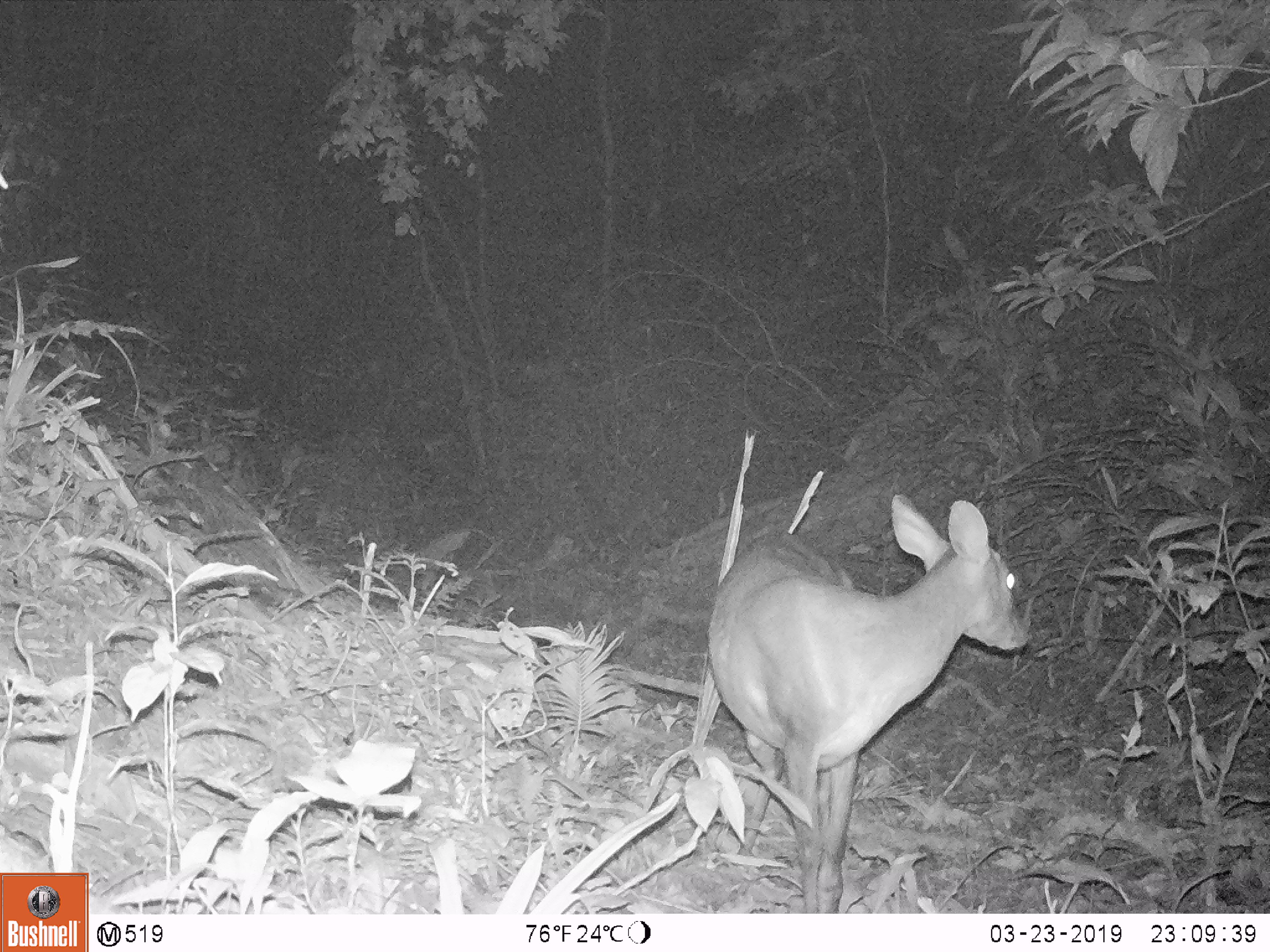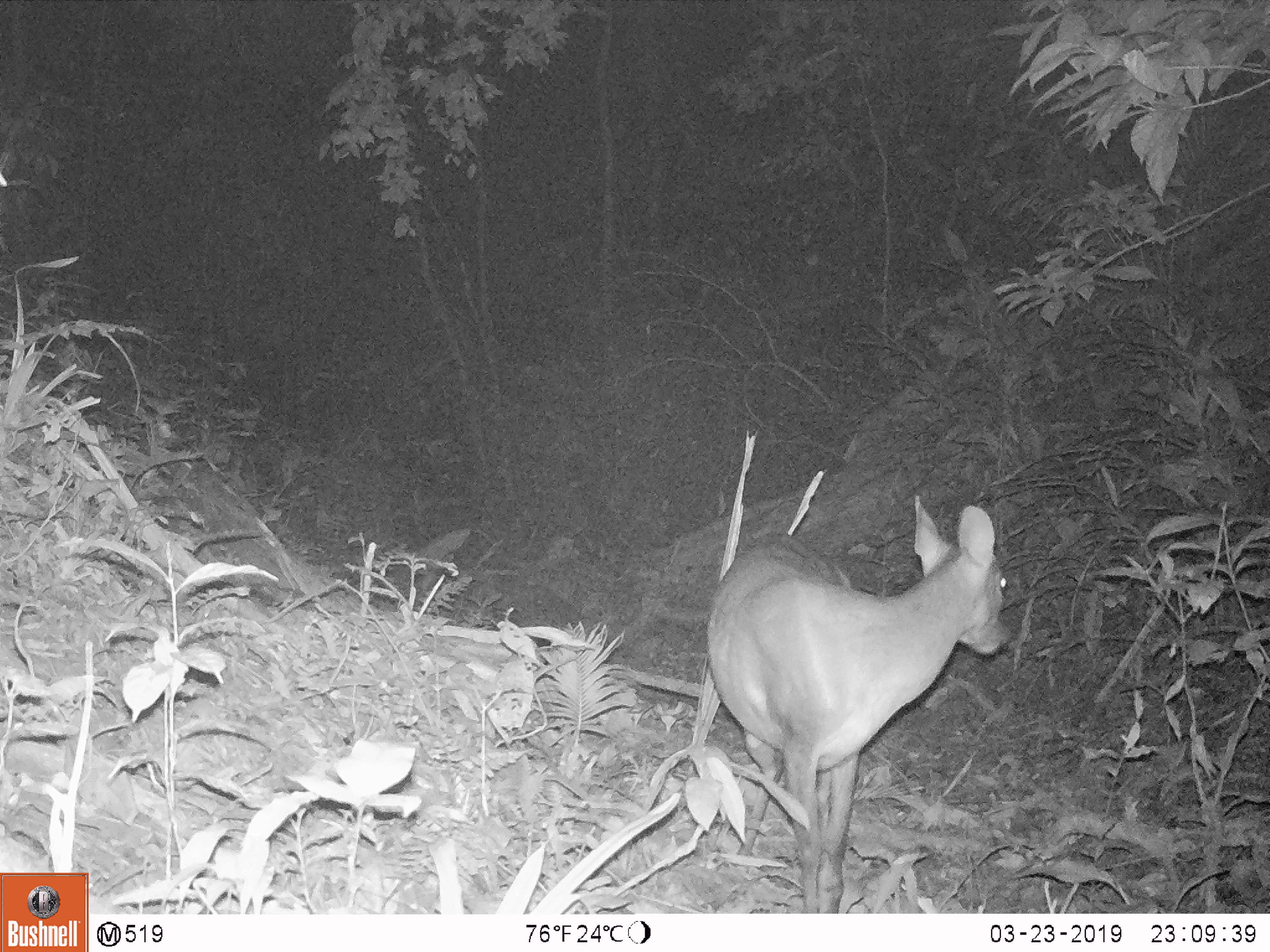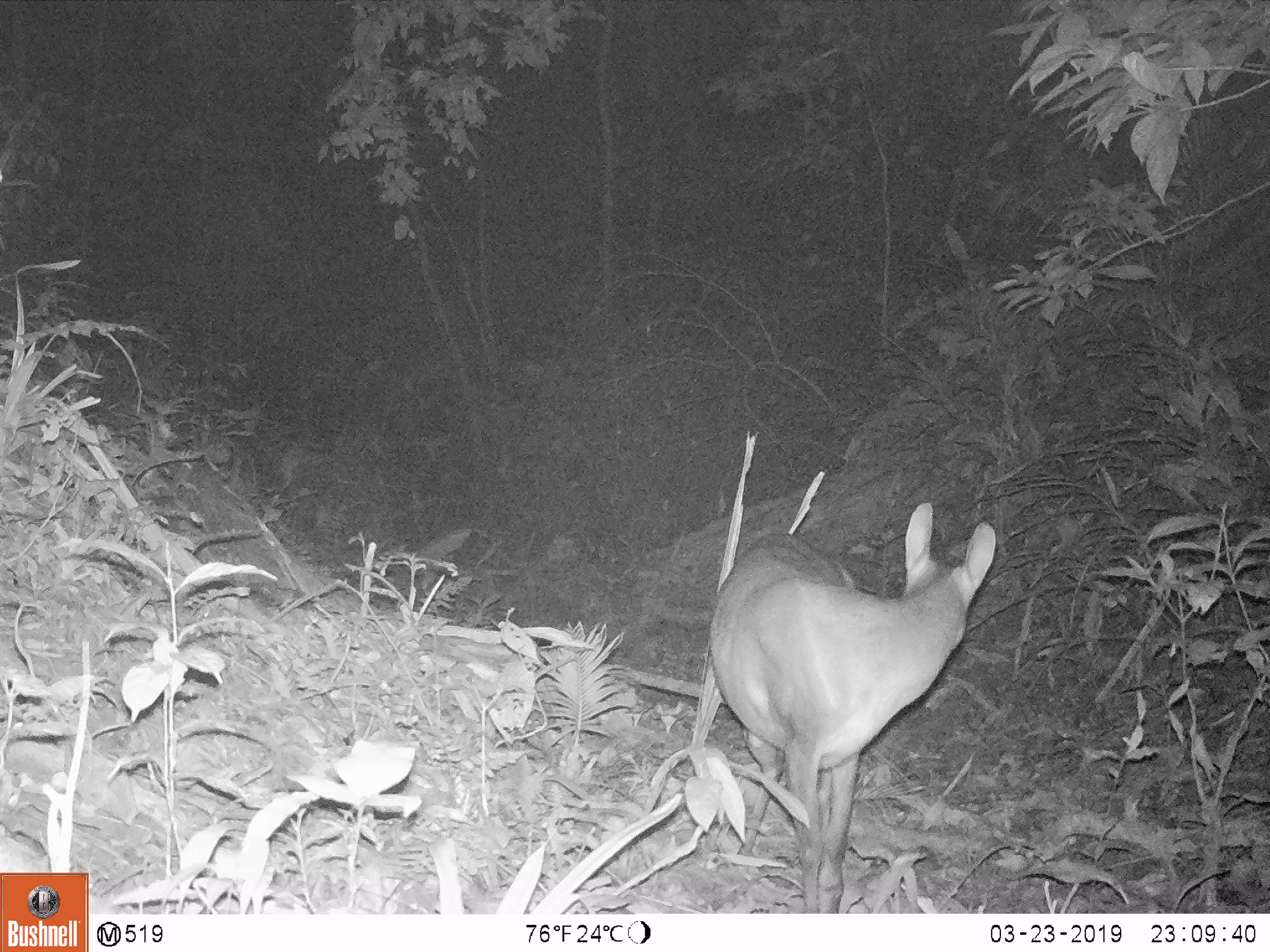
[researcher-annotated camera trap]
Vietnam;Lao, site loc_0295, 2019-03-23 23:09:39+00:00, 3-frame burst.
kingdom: Animalia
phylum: Chordata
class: Mammalia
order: Artiodactyla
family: Cervidae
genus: Muntiacus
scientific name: Muntiacus vuquangensis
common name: large-antlered muntjac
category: large antlered muntjac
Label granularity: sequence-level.